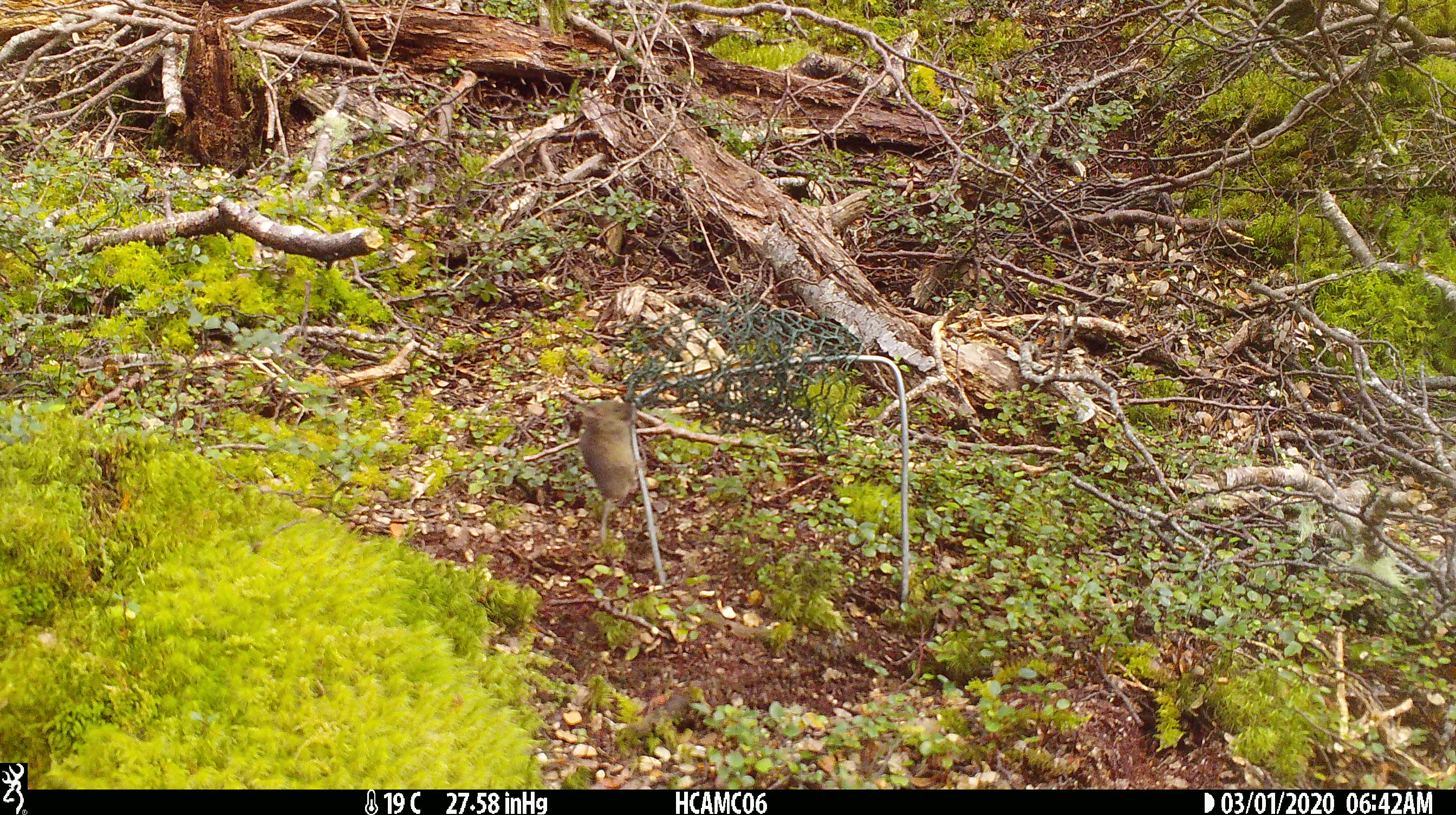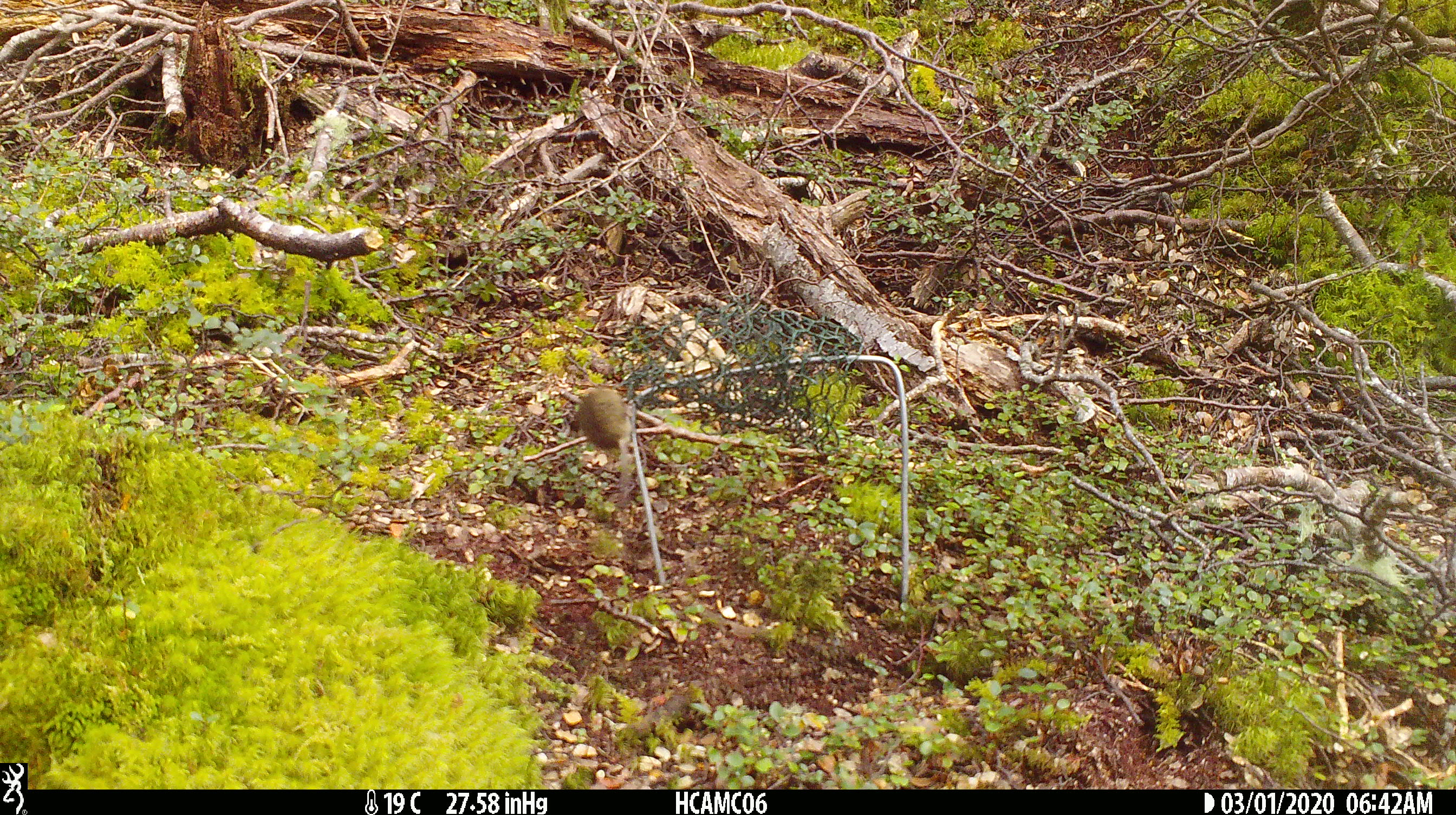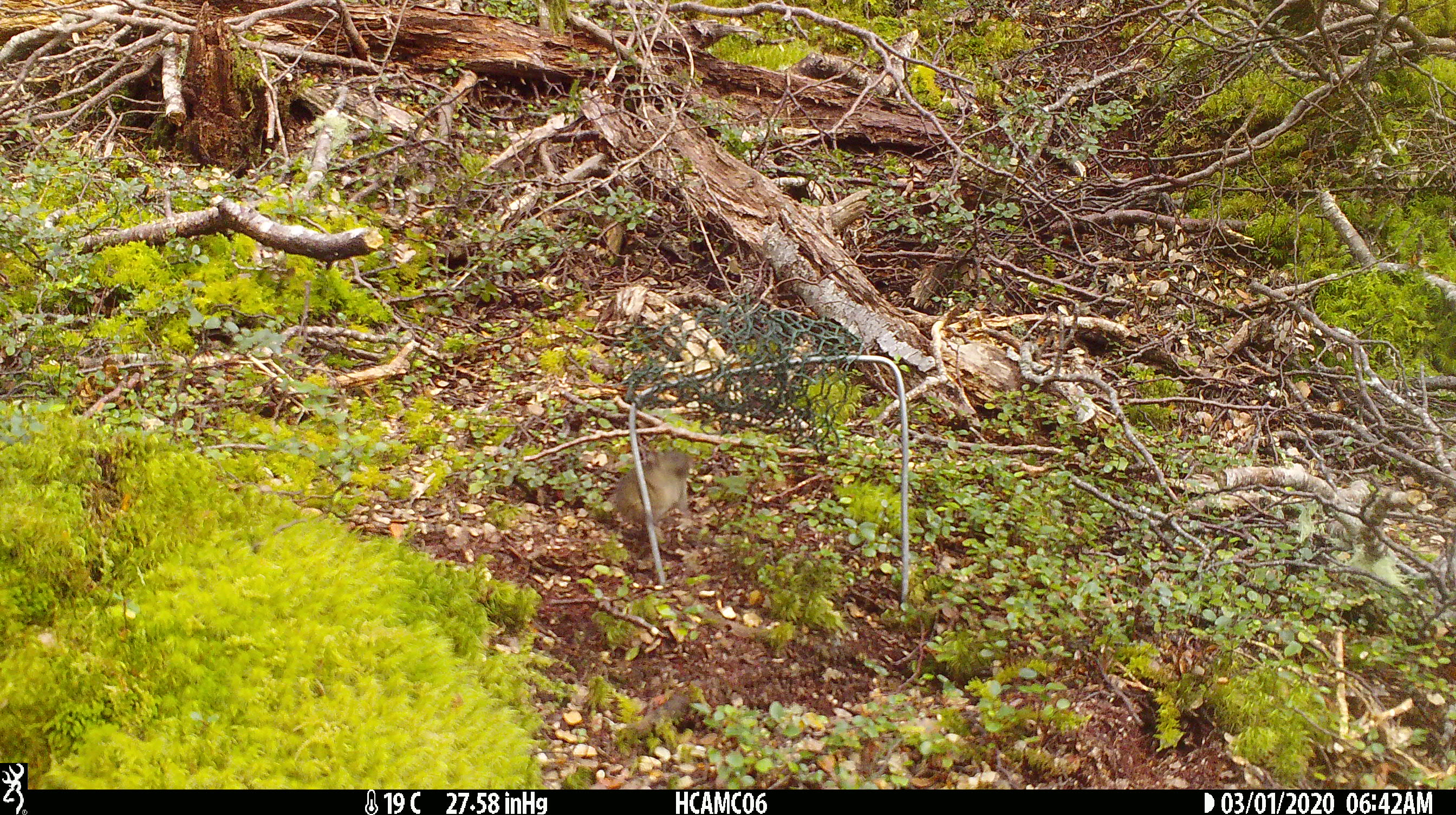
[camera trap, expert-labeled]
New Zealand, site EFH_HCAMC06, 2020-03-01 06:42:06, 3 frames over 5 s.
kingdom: Animalia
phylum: Chordata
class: Mammalia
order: Rodentia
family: Muridae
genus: Mus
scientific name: Mus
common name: mouse